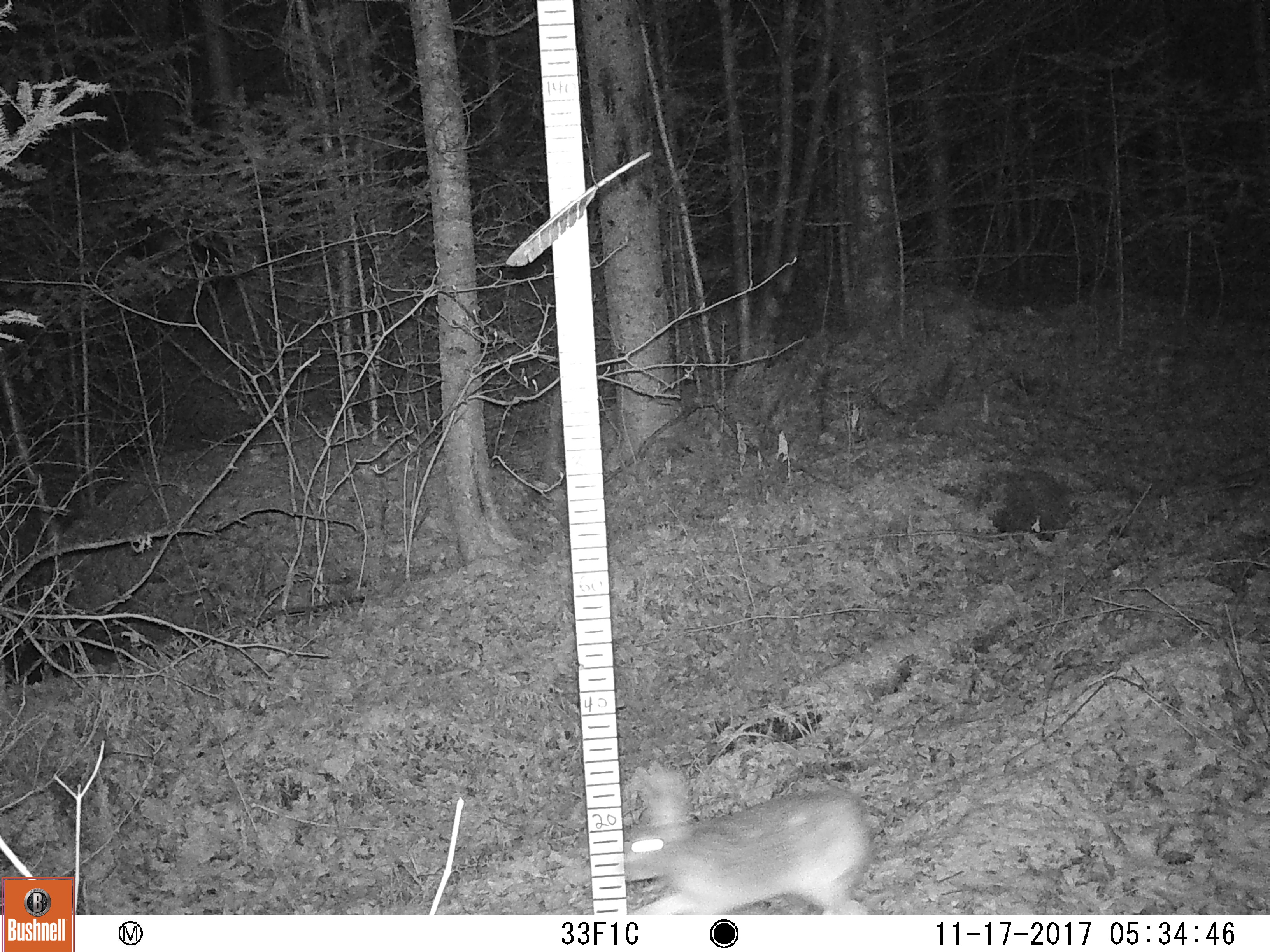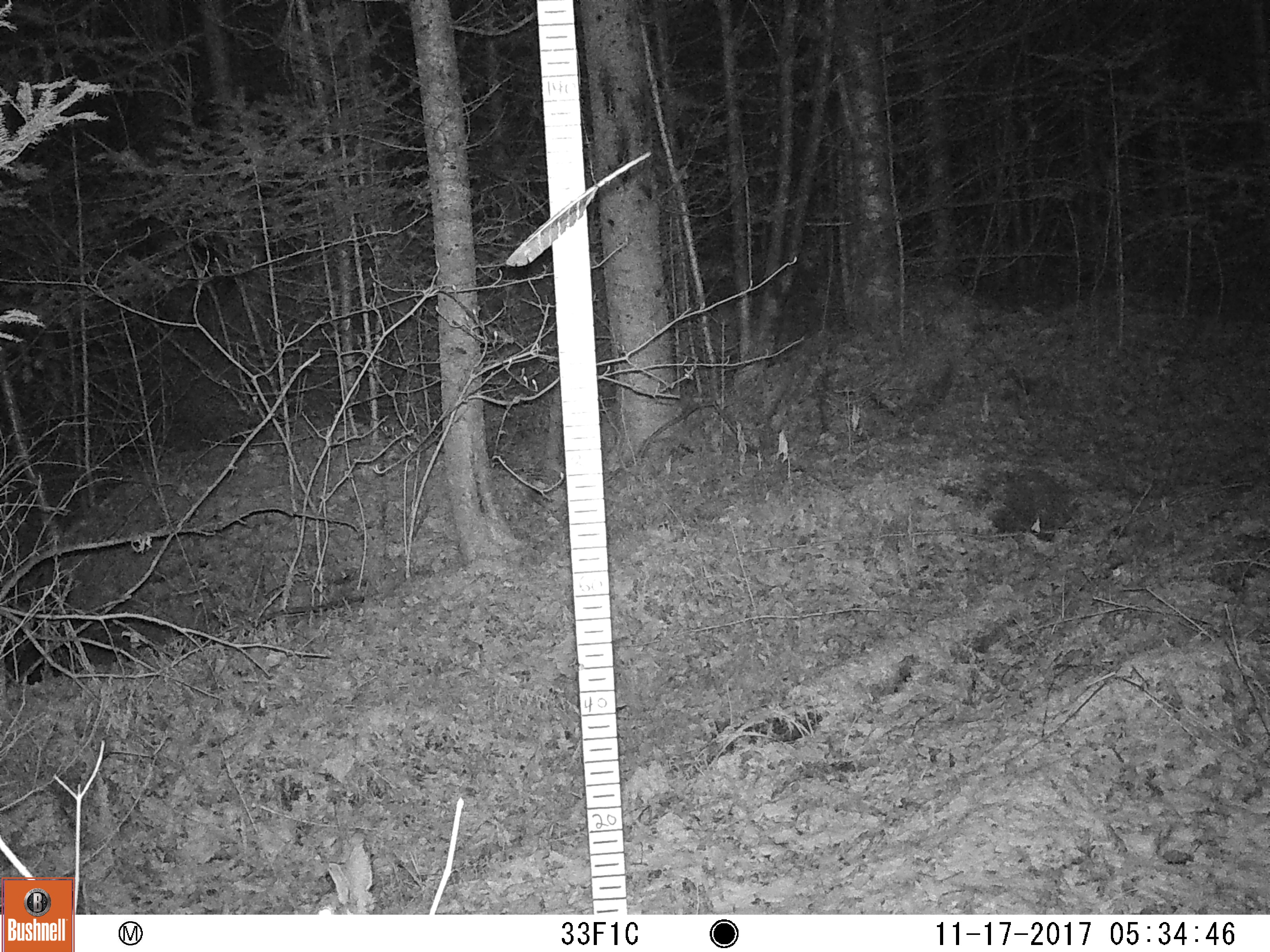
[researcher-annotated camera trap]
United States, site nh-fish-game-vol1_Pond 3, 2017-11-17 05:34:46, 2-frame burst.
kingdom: Animalia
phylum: Chordata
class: Mammalia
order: Lagomorpha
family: Leporidae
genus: Lepus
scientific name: Lepus americanus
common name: snowshoe hare